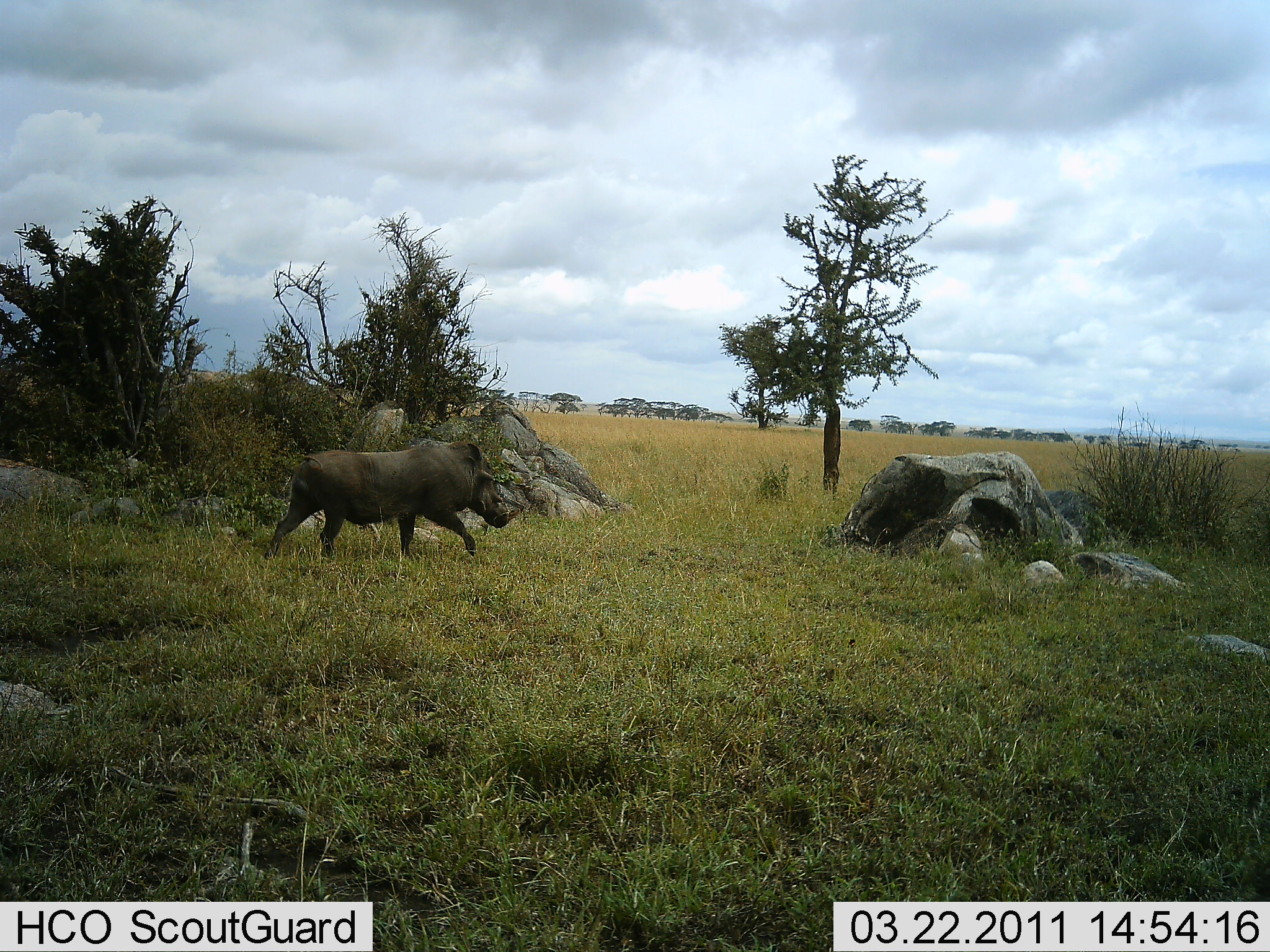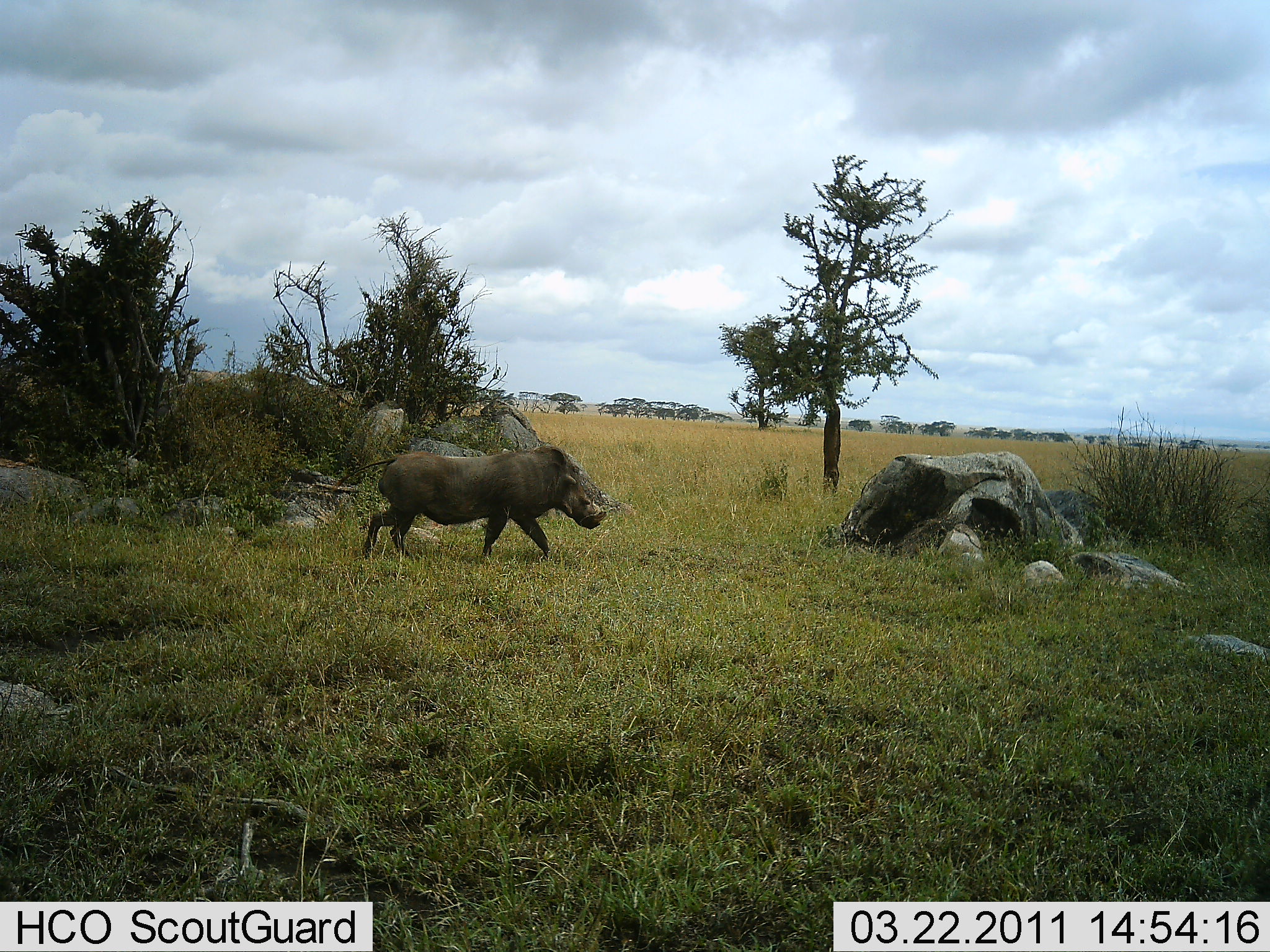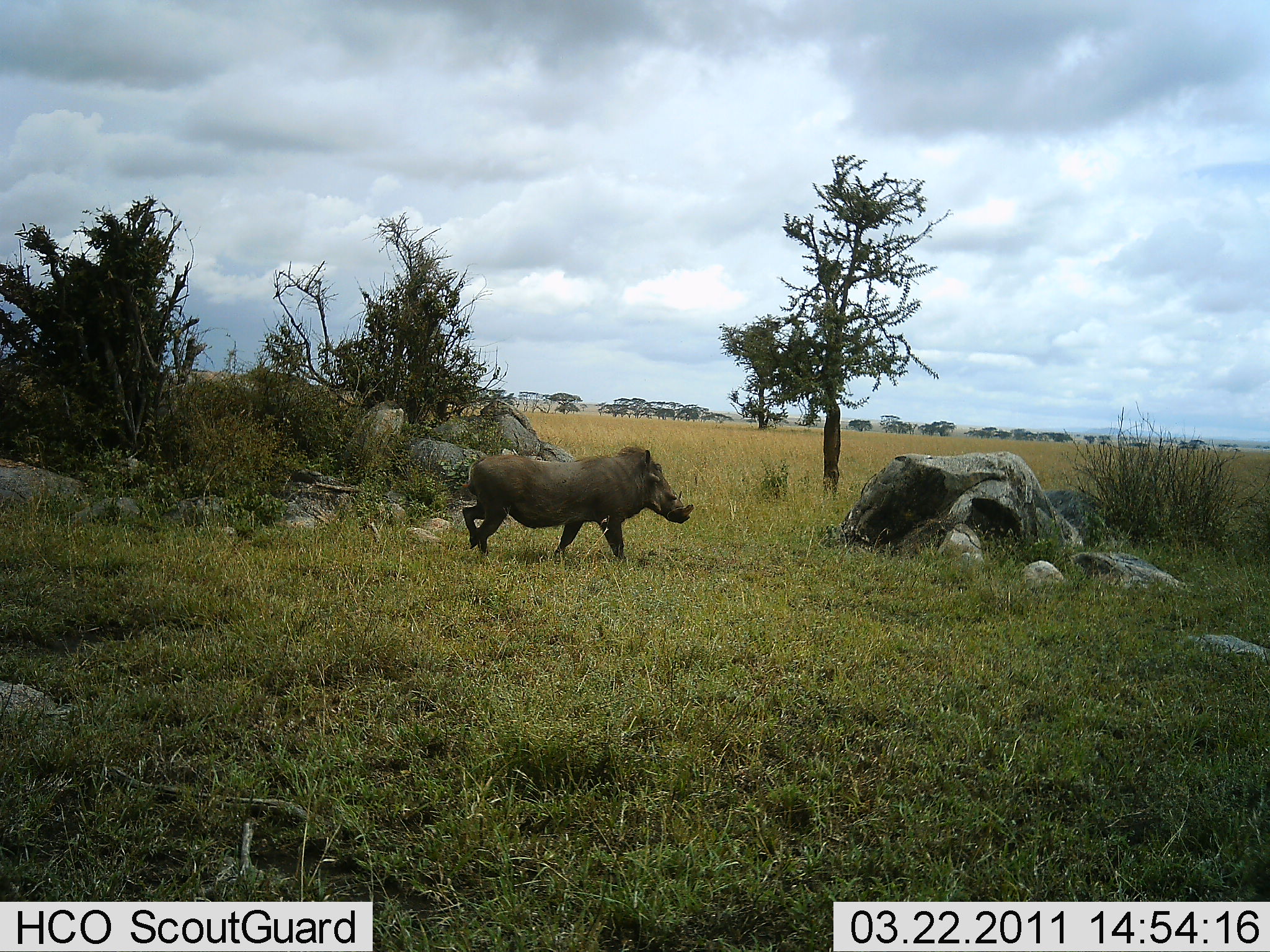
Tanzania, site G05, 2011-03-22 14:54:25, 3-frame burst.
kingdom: Animalia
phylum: Chordata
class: Mammalia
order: Artiodactyla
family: Suidae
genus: Phacochoerus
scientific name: Phacochoerus africanus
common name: warthog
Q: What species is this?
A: Warthog (Phacochoerus africanus).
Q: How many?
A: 1.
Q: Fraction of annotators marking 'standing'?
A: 0%.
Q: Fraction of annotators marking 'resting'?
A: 0%.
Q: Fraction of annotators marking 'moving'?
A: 100%.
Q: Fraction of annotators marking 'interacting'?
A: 0%.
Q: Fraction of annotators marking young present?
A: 0%.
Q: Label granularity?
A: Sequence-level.